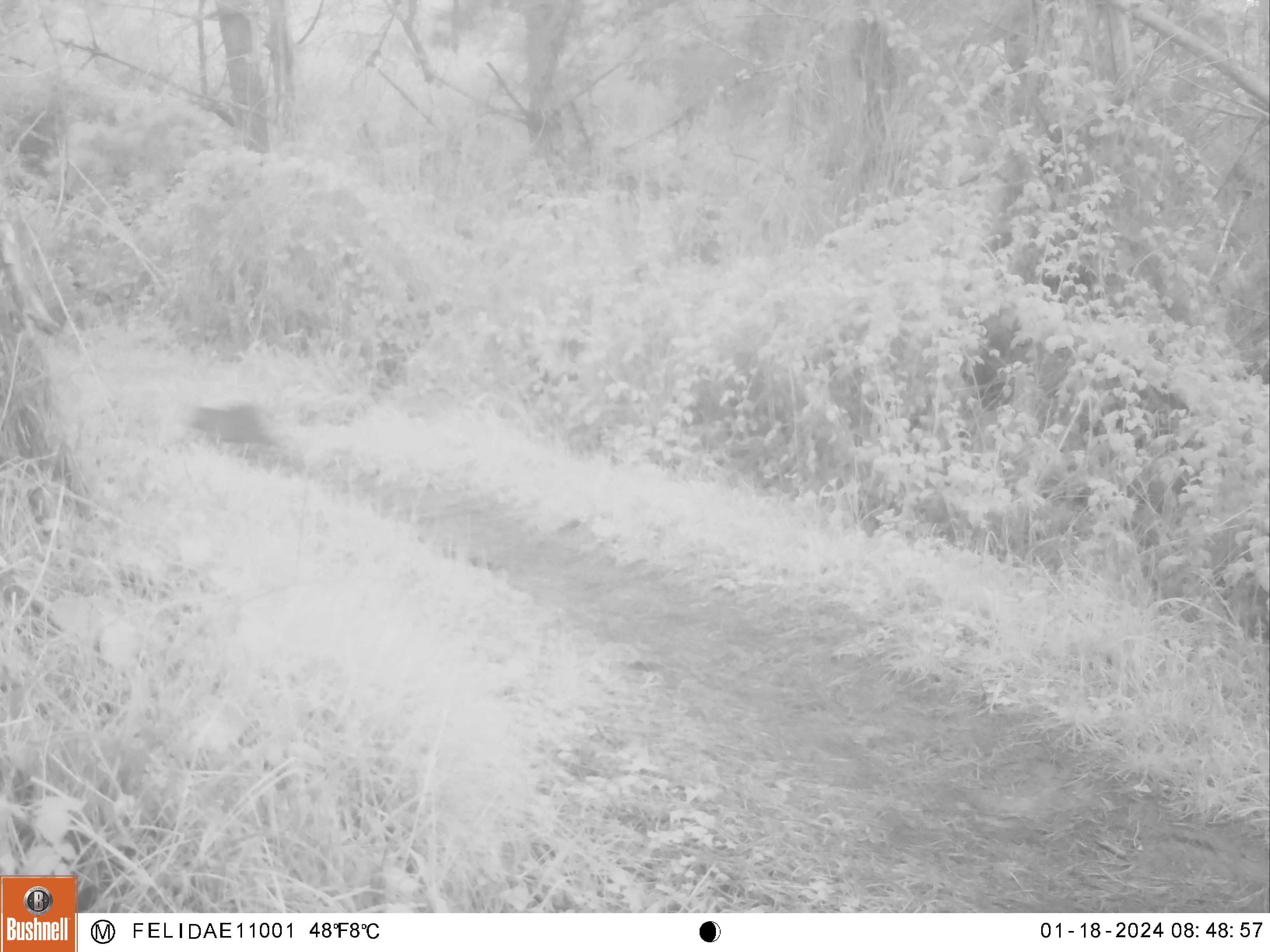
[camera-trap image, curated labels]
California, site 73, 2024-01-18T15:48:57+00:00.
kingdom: Animalia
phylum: Chordata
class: Mammalia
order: Carnivora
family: Felidae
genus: Lynx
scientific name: Lynx rufus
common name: bobcat